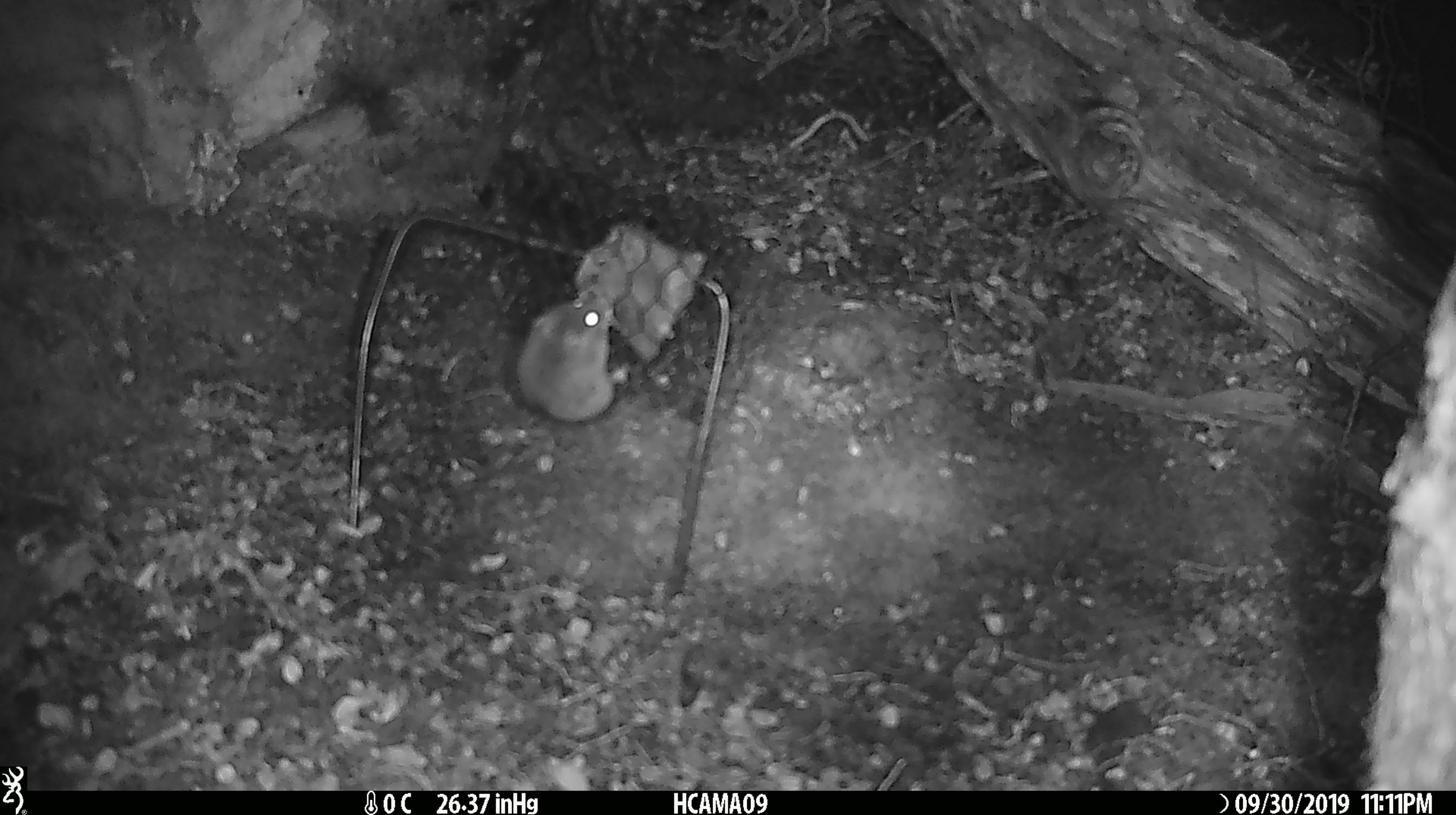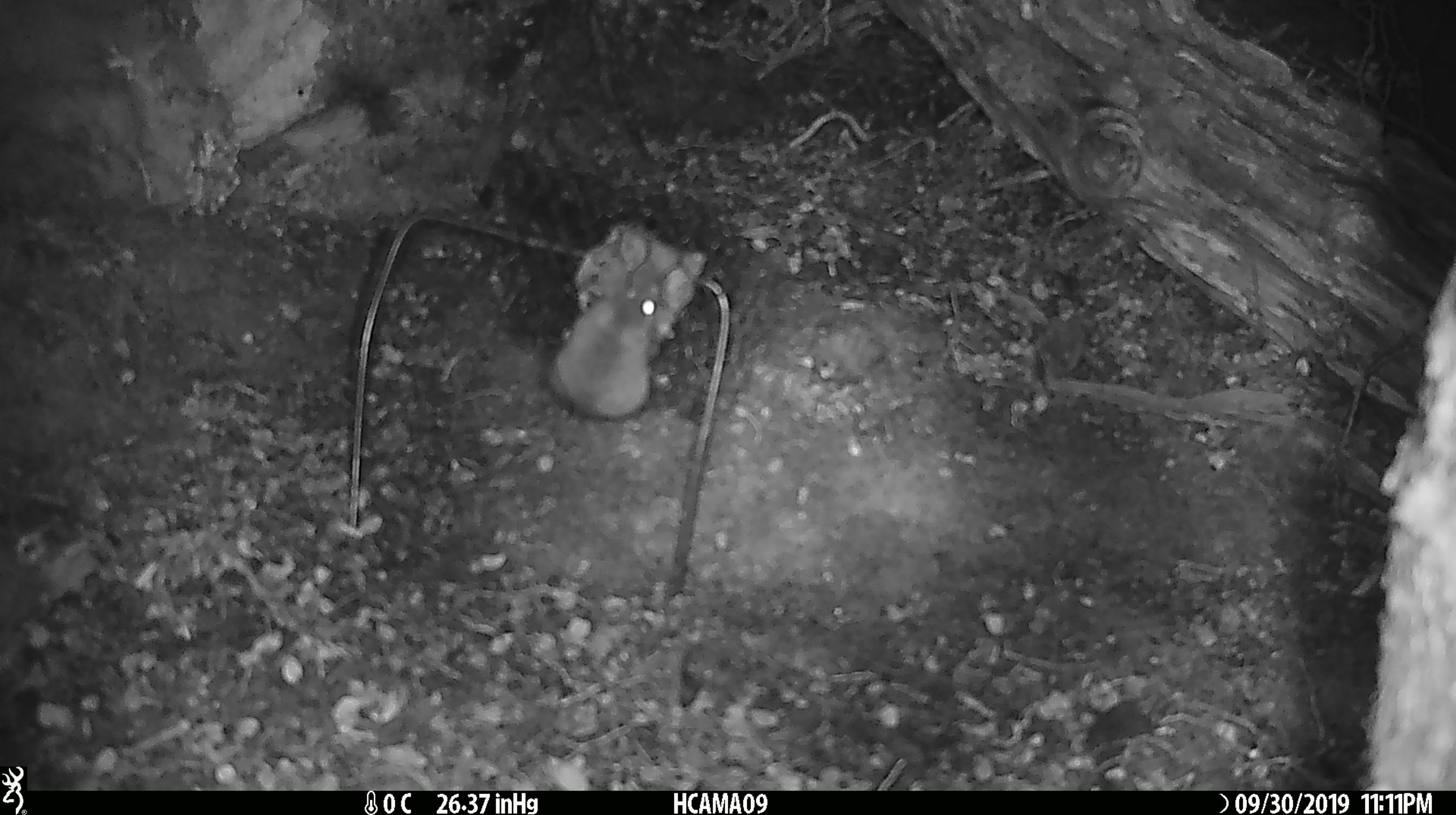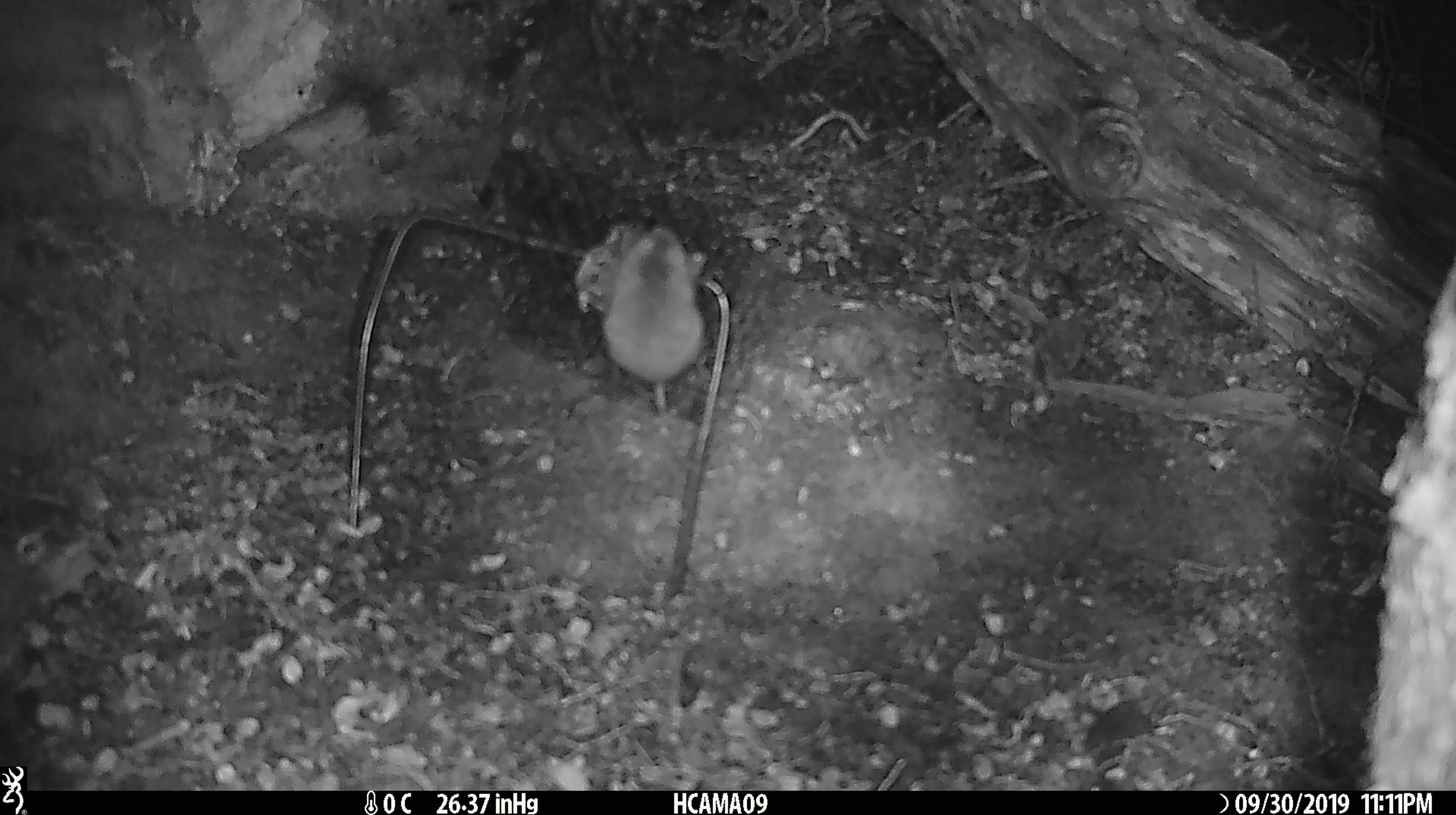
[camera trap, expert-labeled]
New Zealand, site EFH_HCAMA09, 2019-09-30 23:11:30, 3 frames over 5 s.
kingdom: Animalia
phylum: Chordata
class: Mammalia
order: Rodentia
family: Muridae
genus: Mus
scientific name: Mus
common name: mouse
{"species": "mouse (Mus)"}